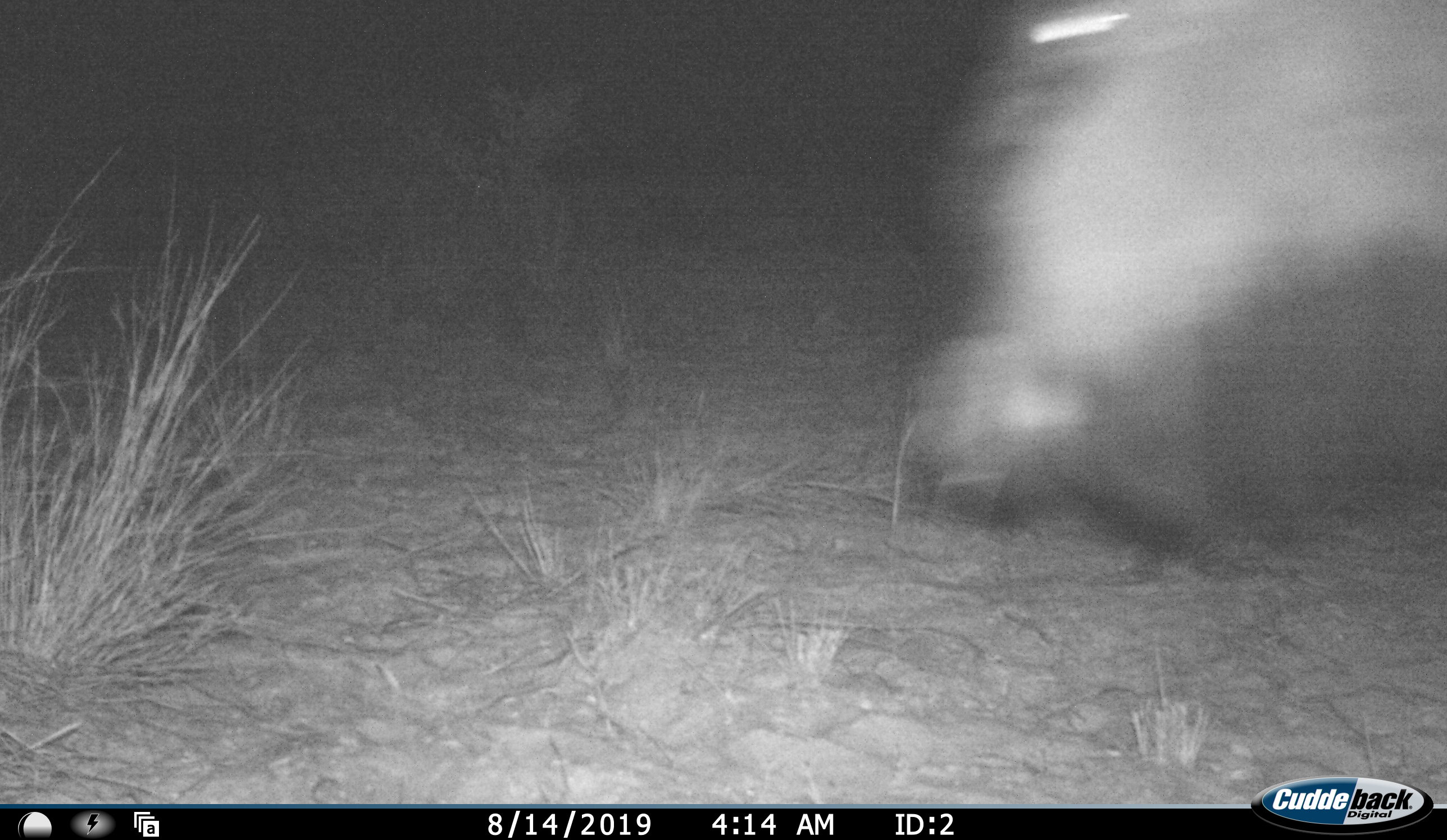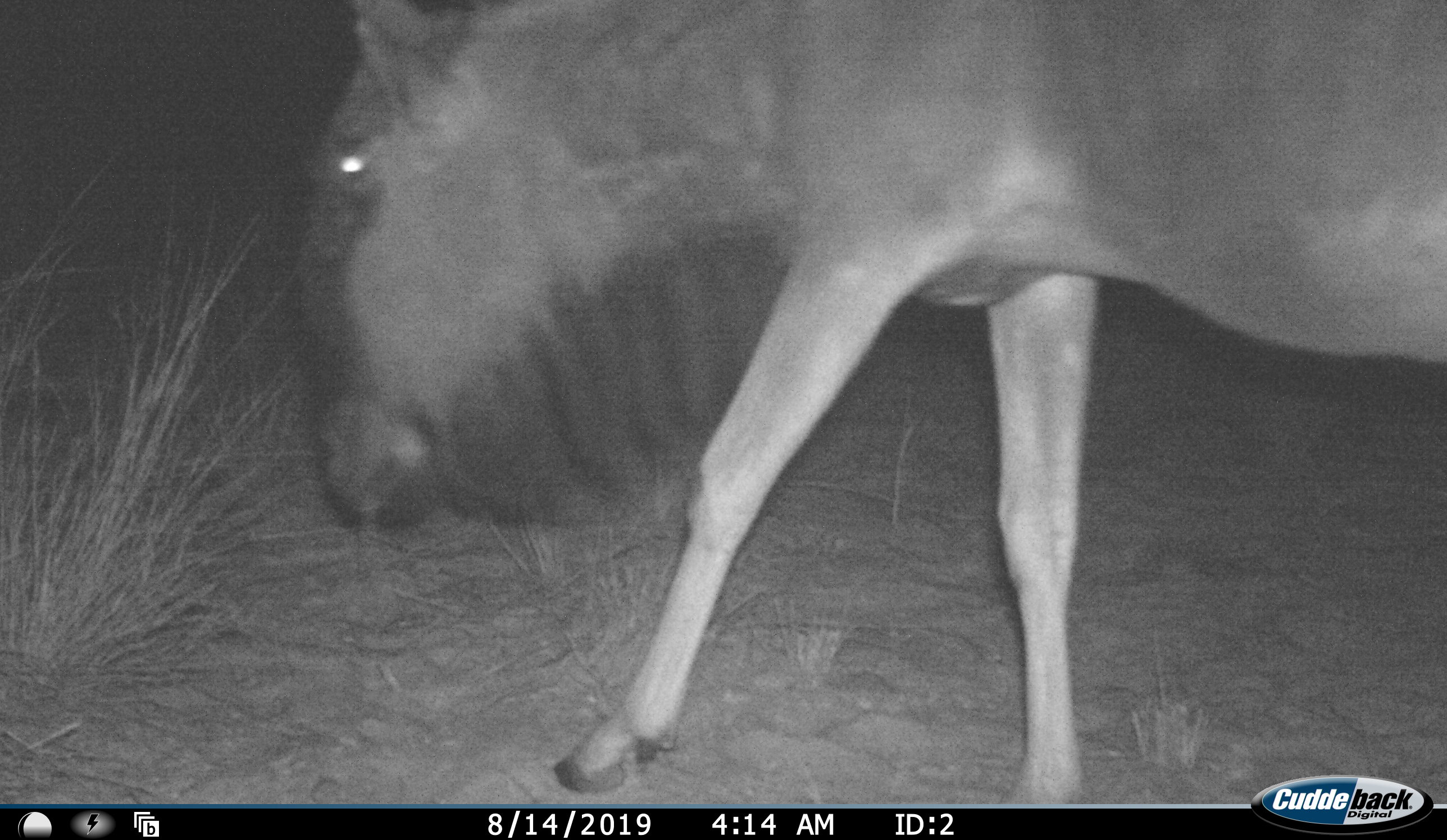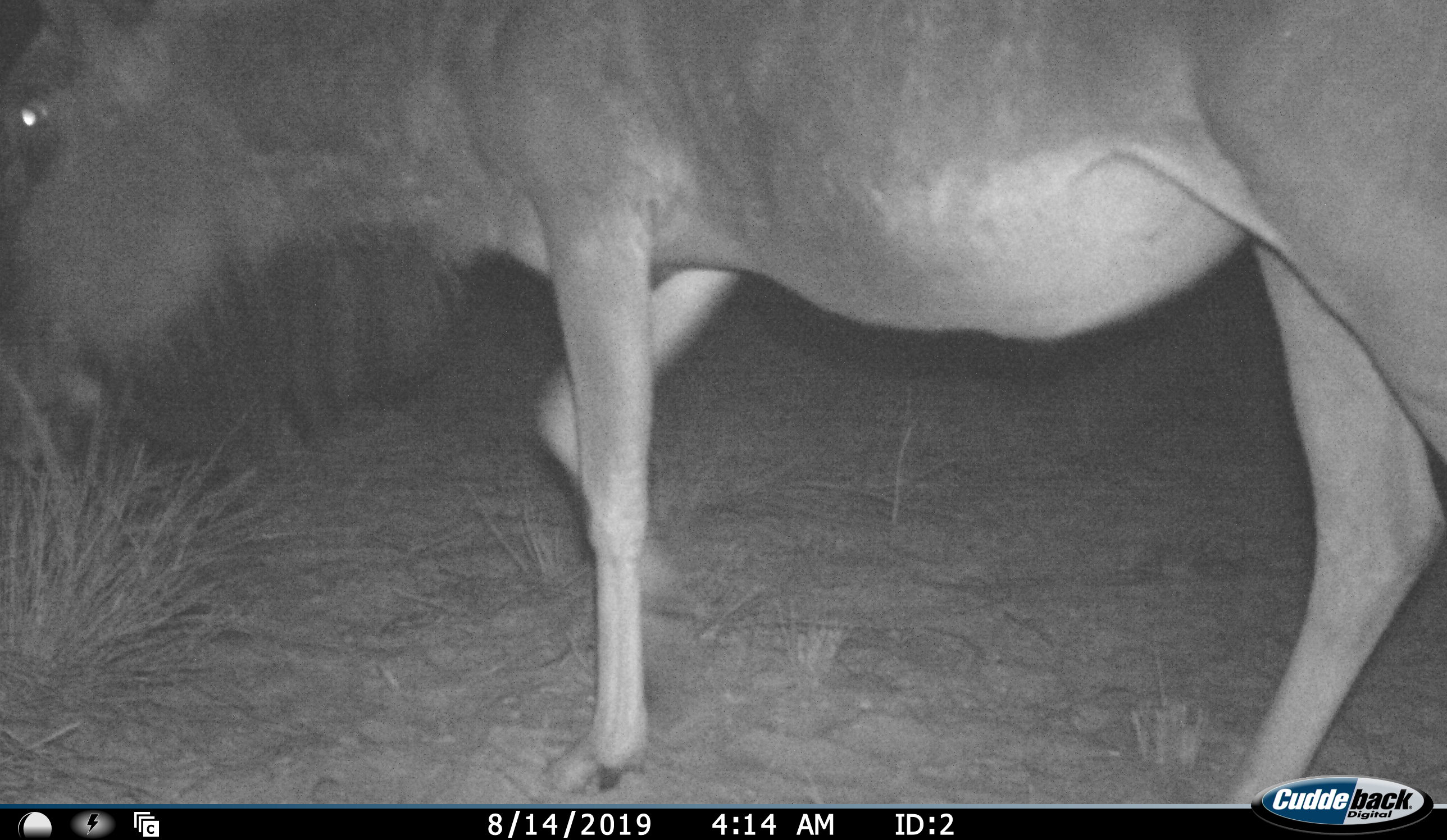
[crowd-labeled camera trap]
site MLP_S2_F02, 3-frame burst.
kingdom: Animalia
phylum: Chordata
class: Mammalia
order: Artiodactyla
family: Bovidae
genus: Connochaetes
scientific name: Connochaetes taurinus taurinus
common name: blue wildebeest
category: wildebeestblue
Wildebeestblue (blue wildebeest) (Connochaetes taurinus taurinus), count 1. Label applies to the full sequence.